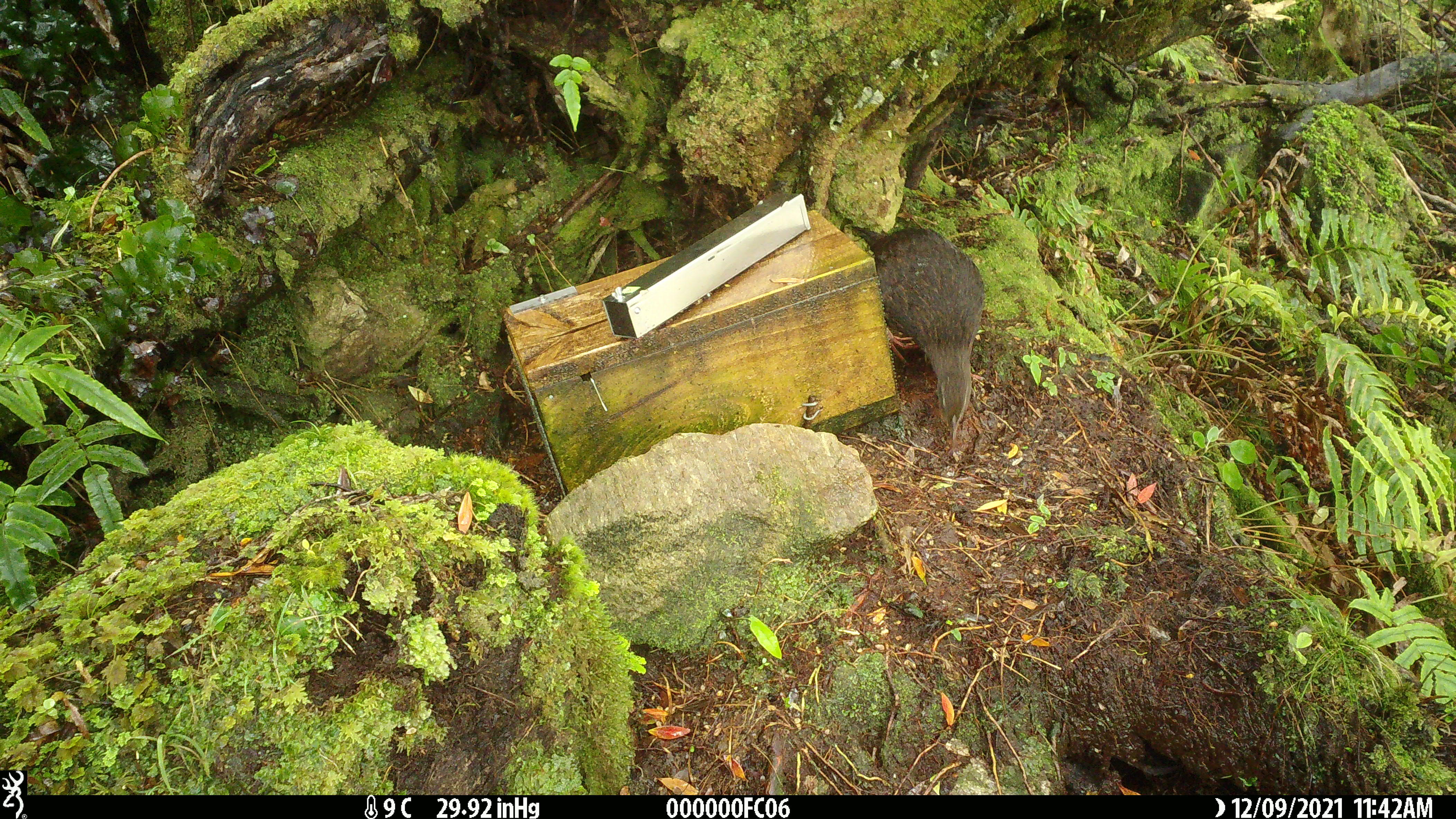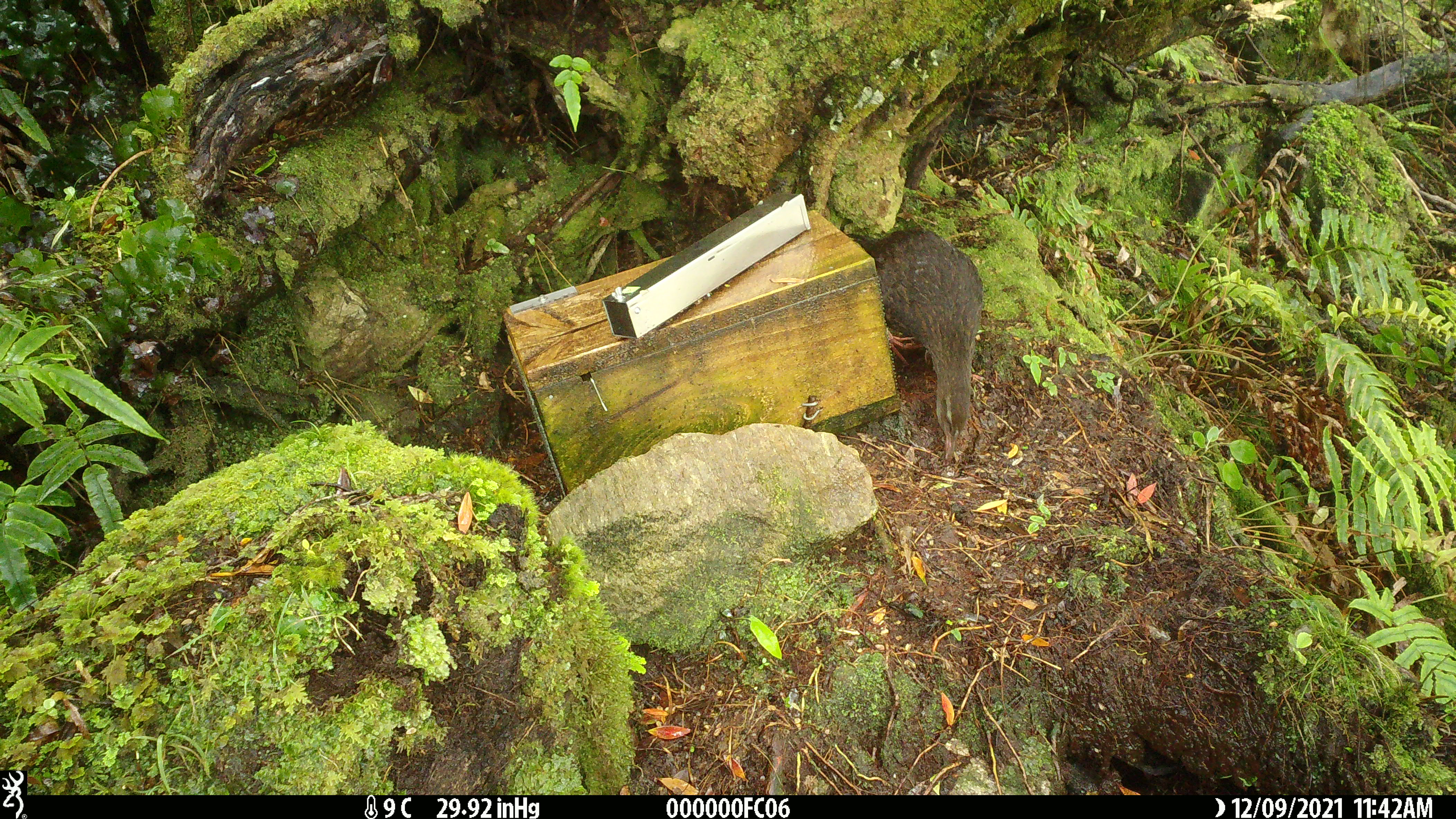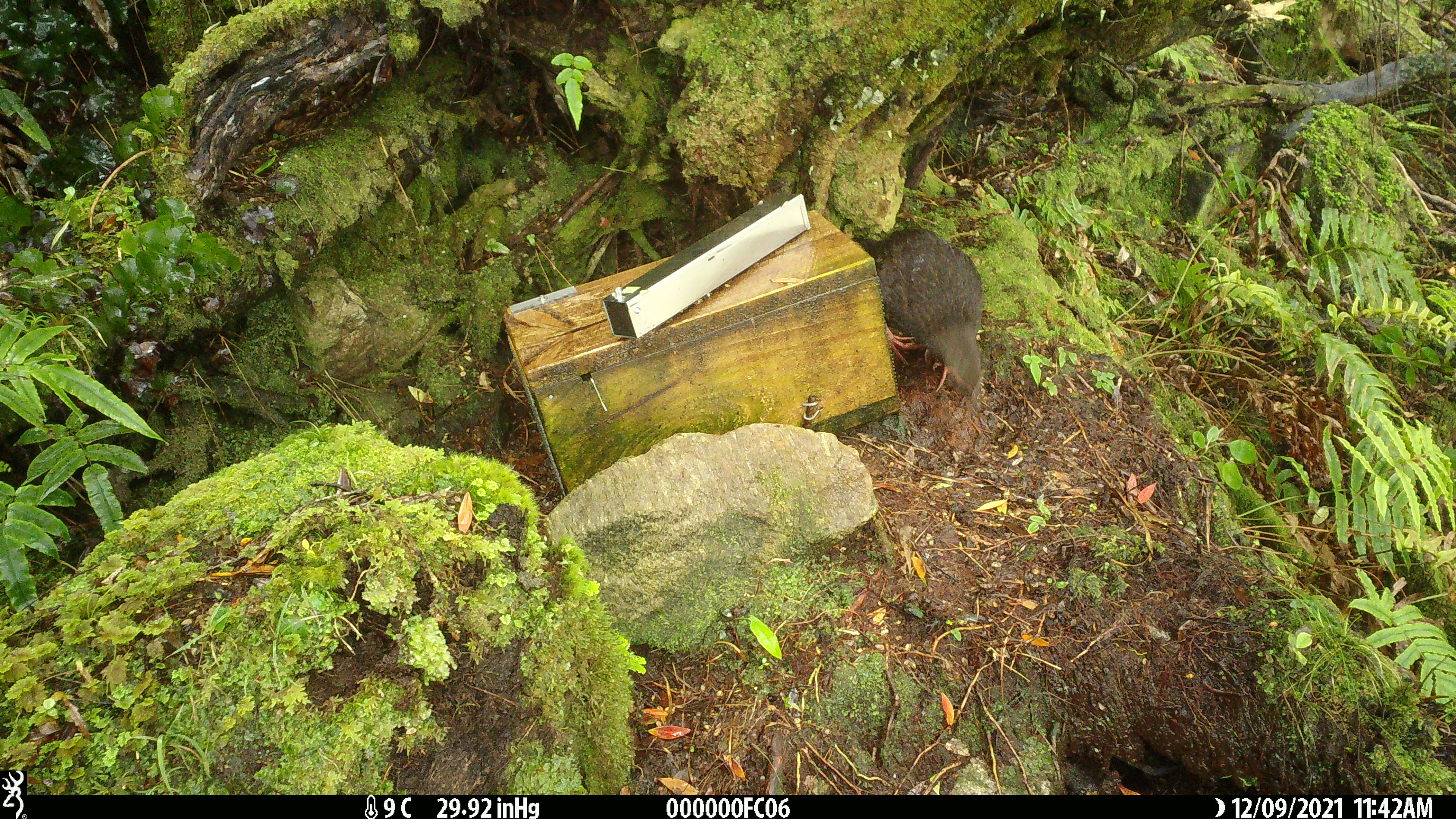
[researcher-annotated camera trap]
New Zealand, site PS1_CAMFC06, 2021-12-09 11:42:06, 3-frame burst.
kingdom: Animalia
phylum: Chordata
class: Aves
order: Gruiformes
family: Rallidae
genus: Gallirallus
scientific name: Gallirallus australis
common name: weka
Weka (Gallirallus australis).